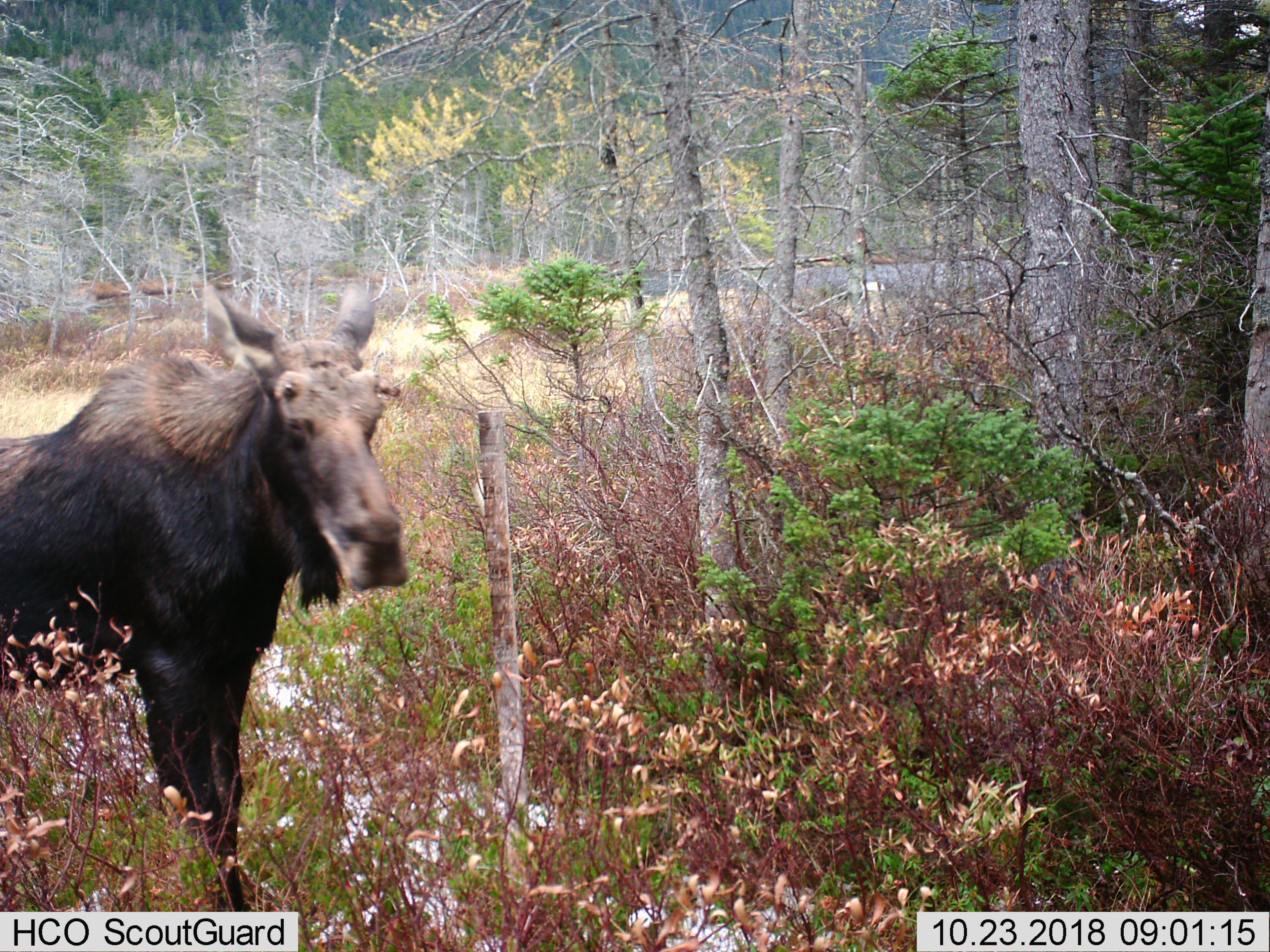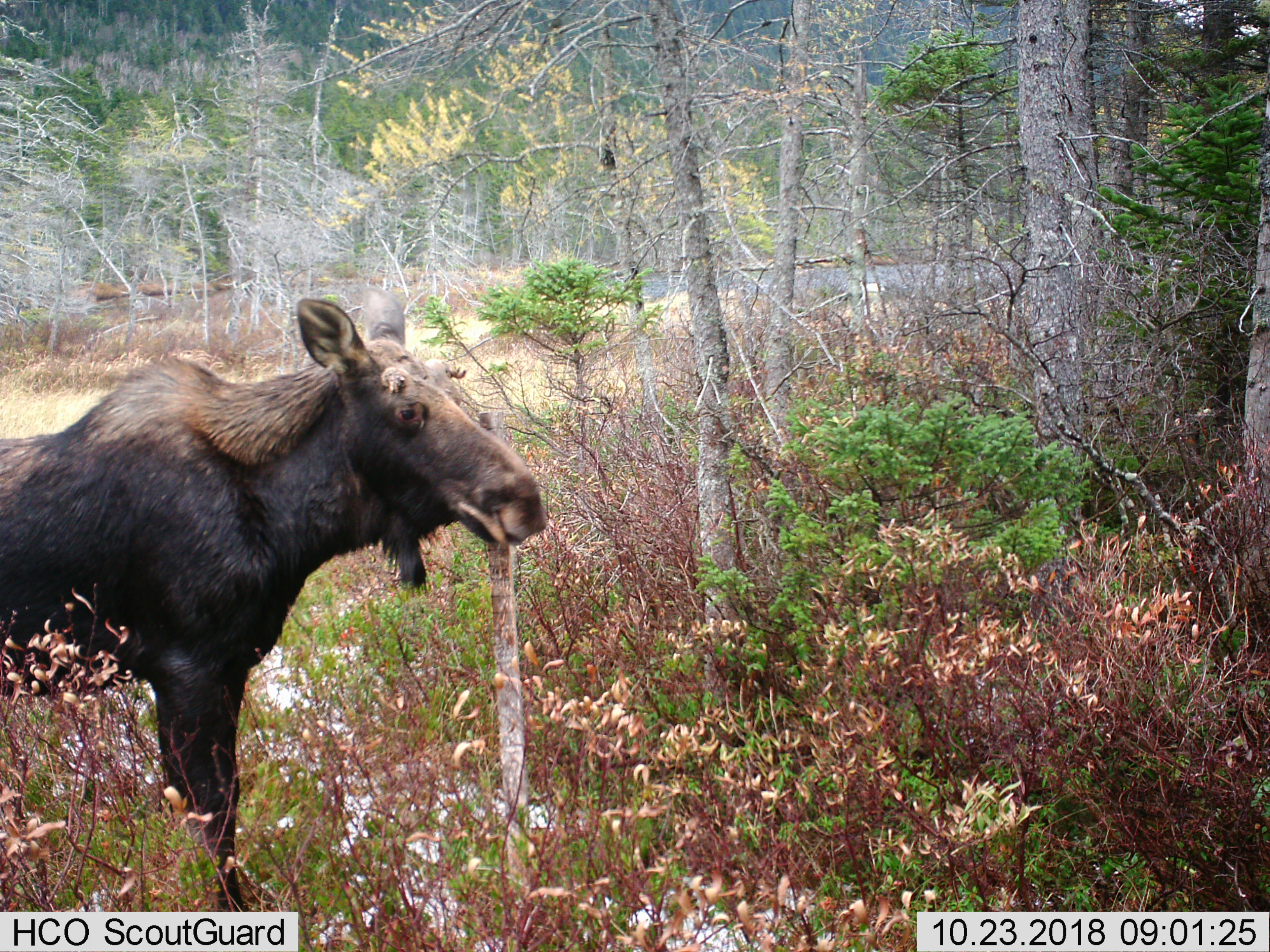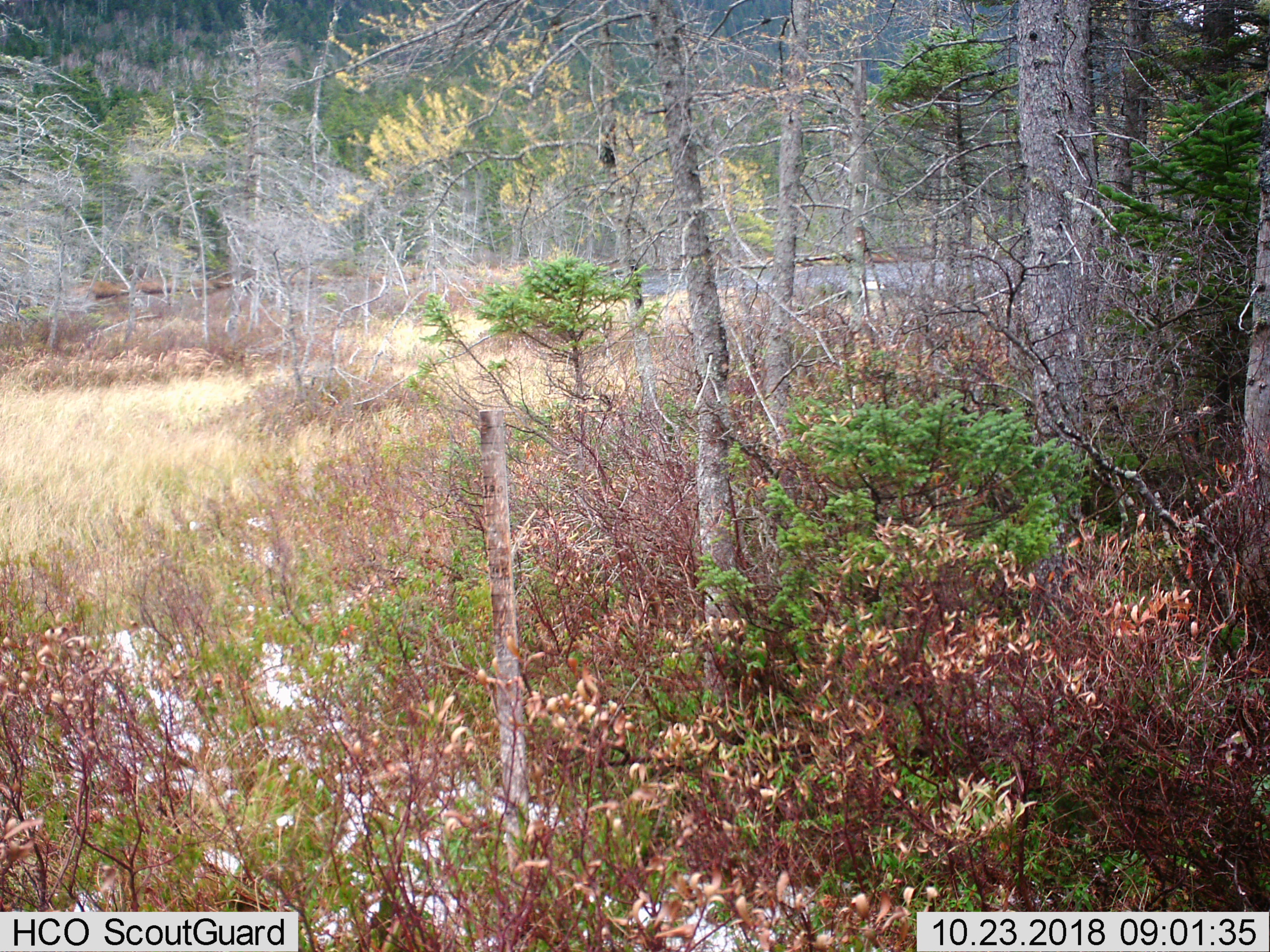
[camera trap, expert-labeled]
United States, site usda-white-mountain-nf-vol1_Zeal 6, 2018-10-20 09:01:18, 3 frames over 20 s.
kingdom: Animalia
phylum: Chordata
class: Mammalia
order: Artiodactyla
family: Cervidae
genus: Alces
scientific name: Alces alces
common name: moose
Moose (Alces alces).